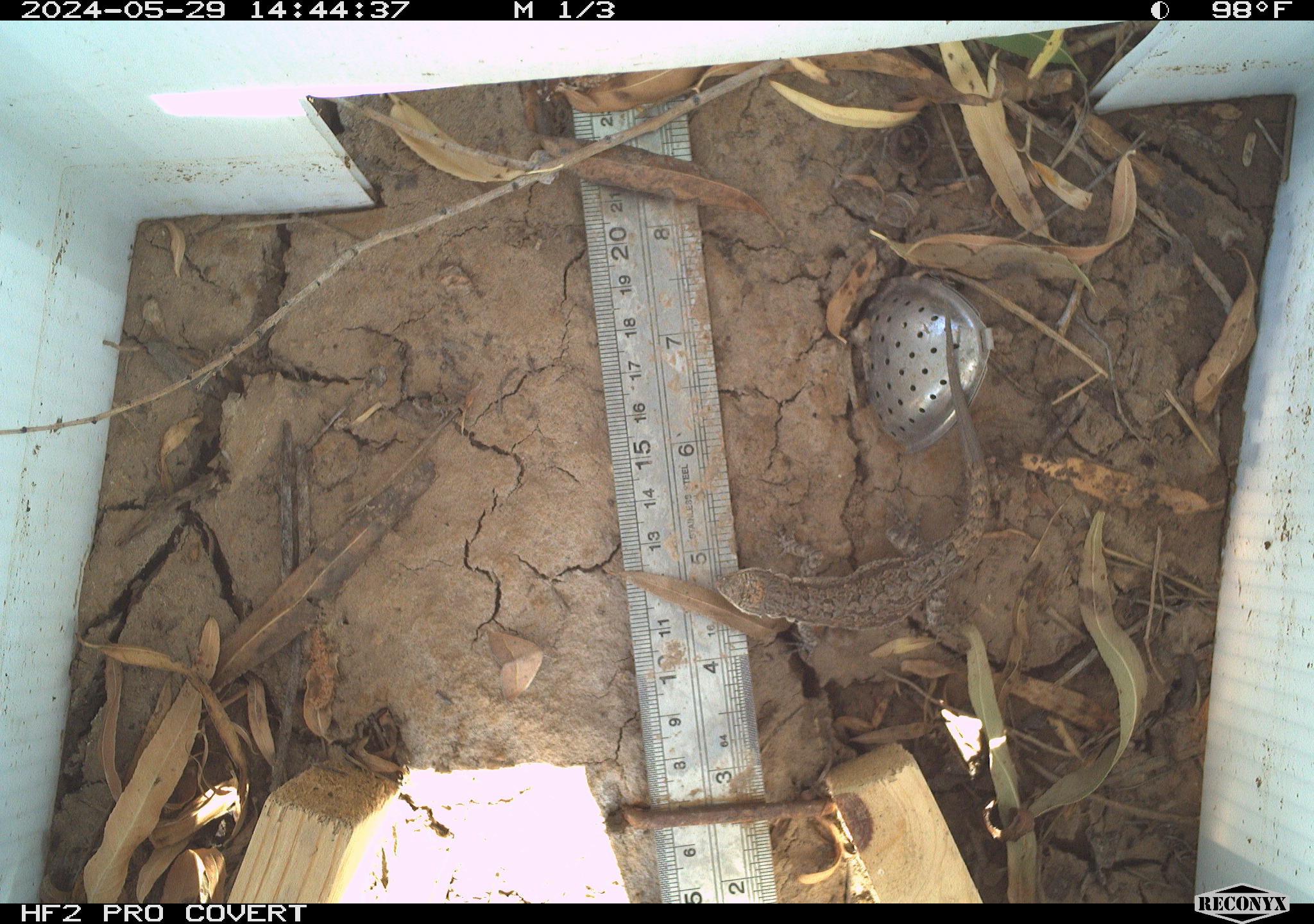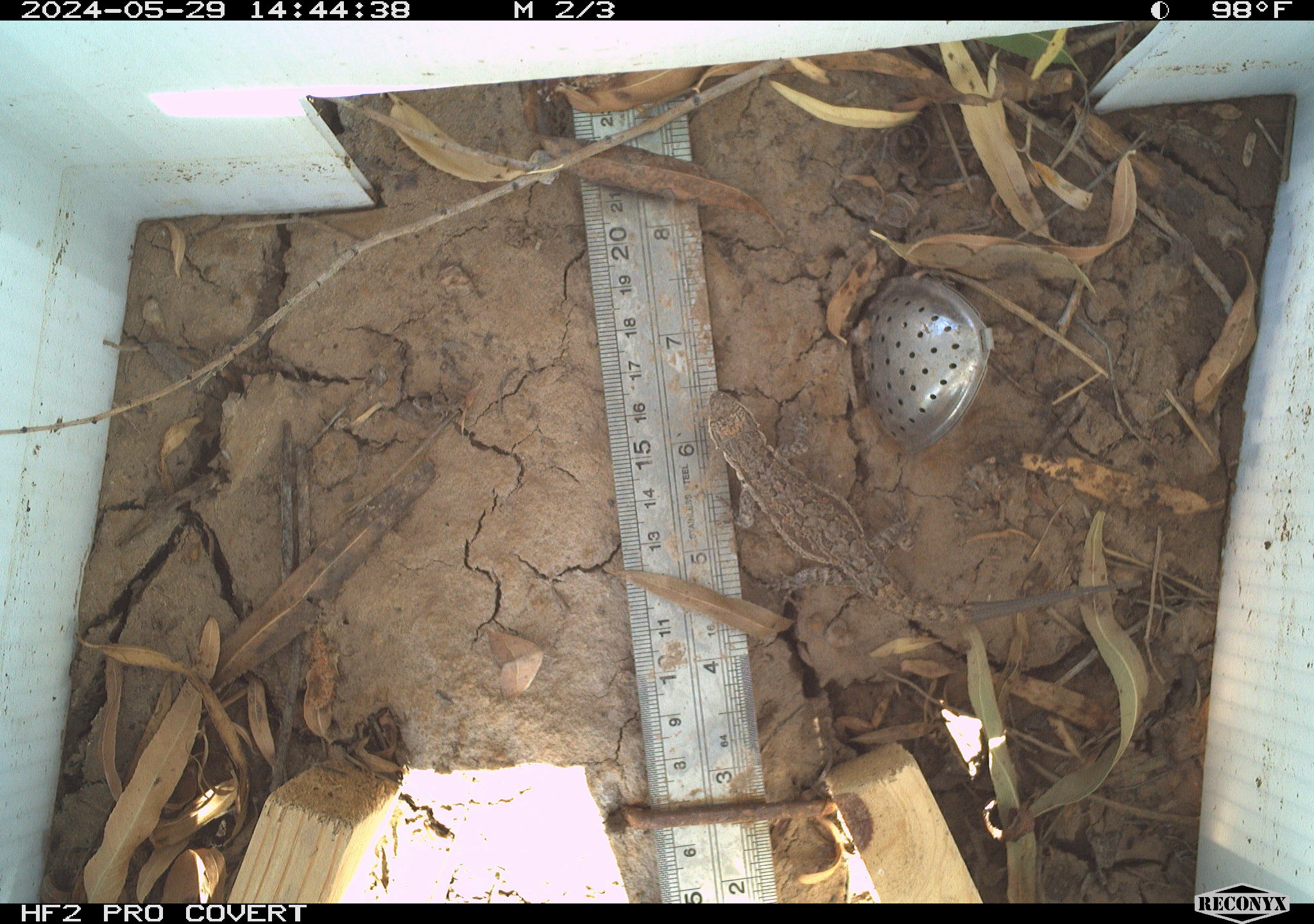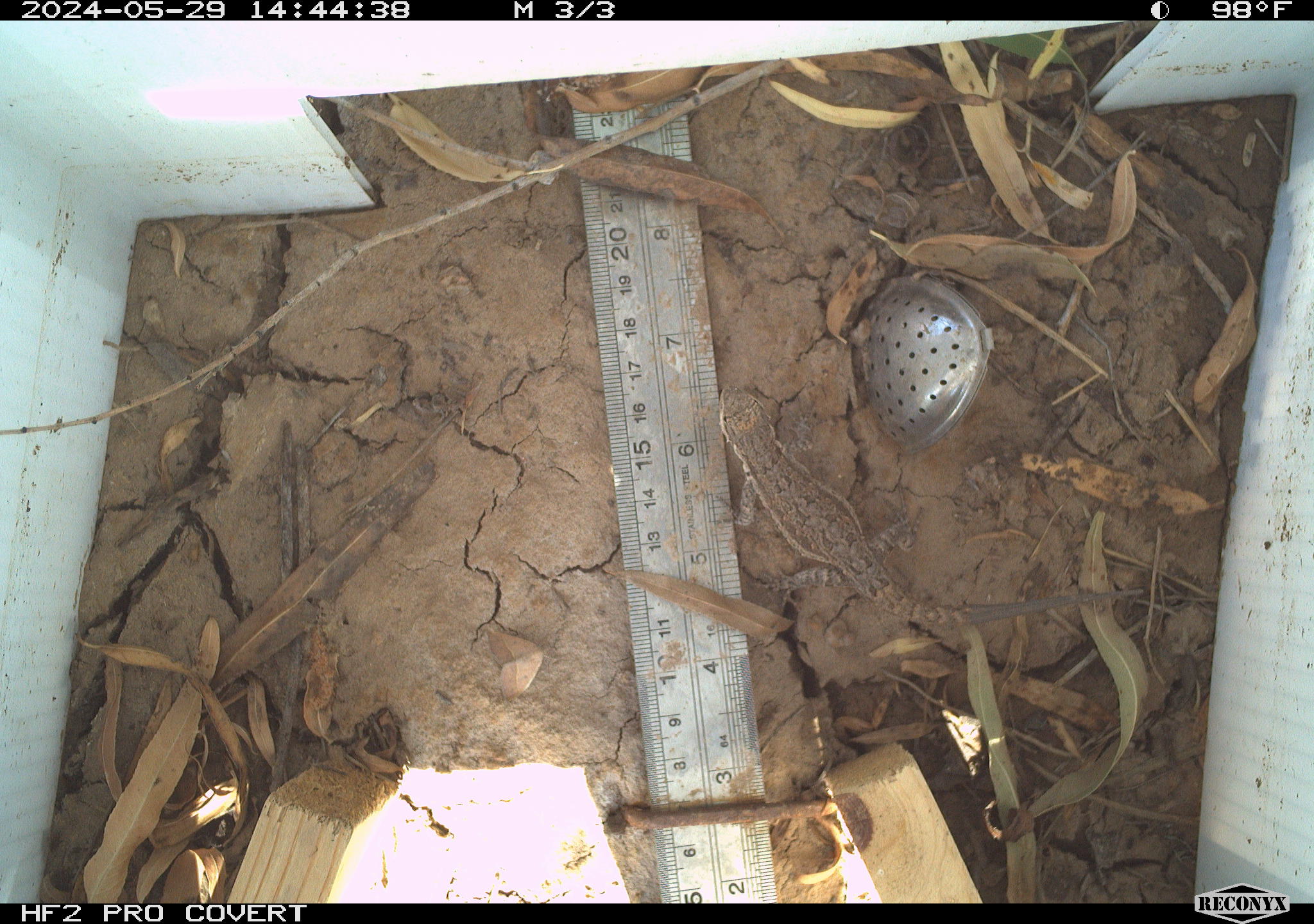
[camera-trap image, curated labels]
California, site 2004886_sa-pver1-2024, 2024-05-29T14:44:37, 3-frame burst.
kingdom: Animalia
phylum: Chordata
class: Reptilia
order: Squamata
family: Phrynosomatidae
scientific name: Phrynosomatidae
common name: phrynosomatid lizards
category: phrynosomatidae family